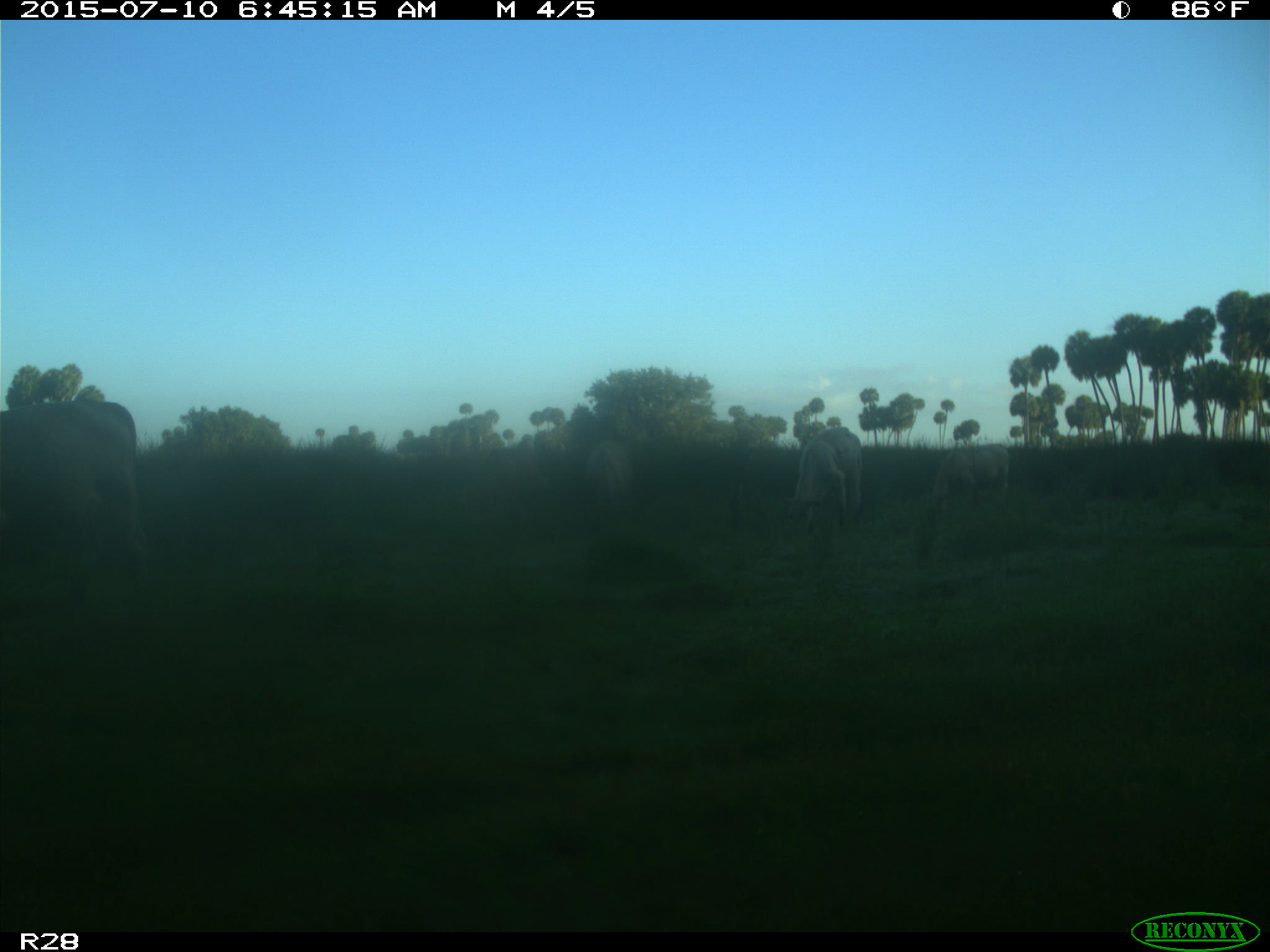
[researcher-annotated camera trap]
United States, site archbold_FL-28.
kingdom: Animalia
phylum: Chordata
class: Mammalia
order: Artiodactyla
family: Bovidae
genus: Bos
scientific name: Bos taurus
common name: domestic cow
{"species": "Bos taurus (domestic cow)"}